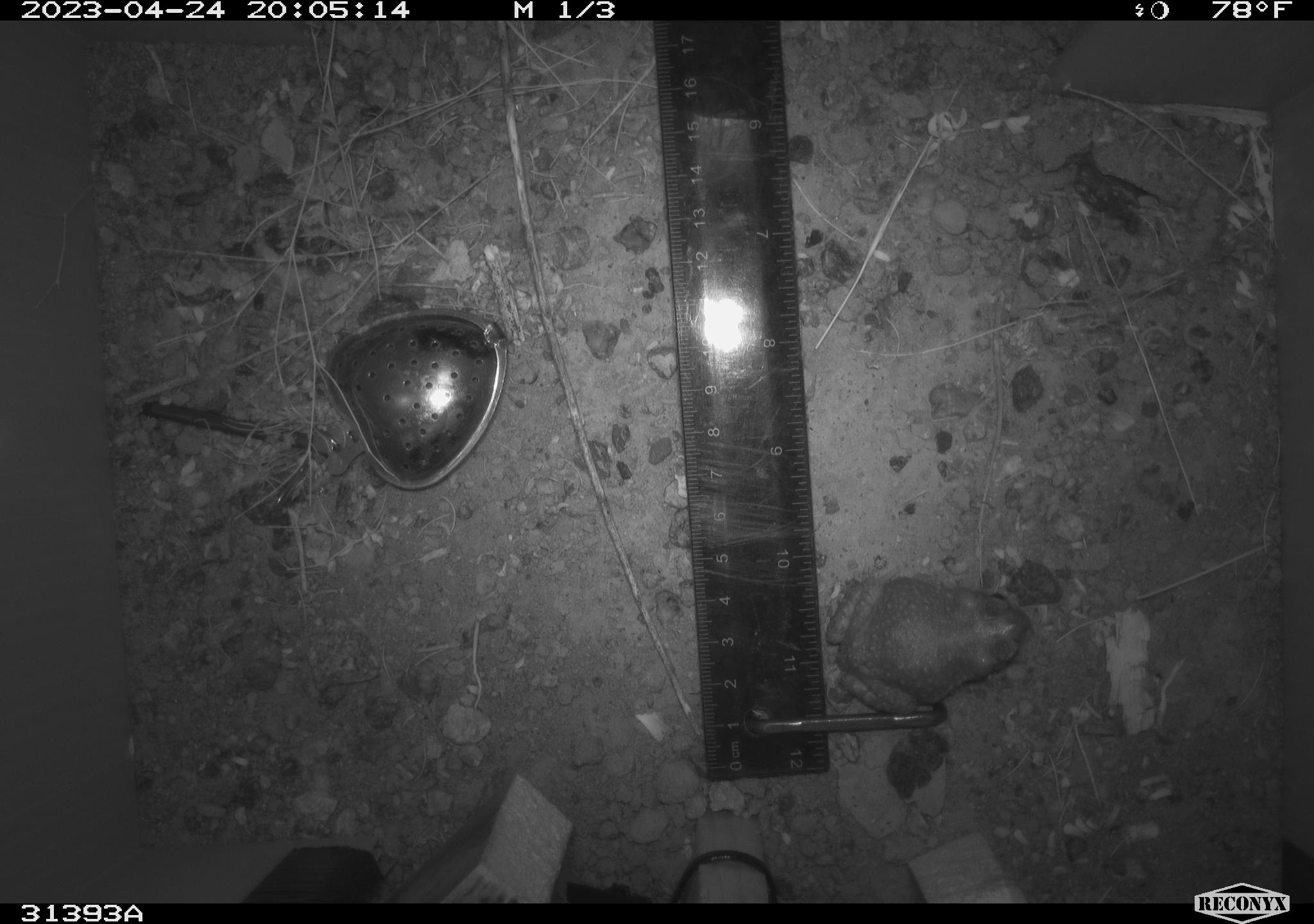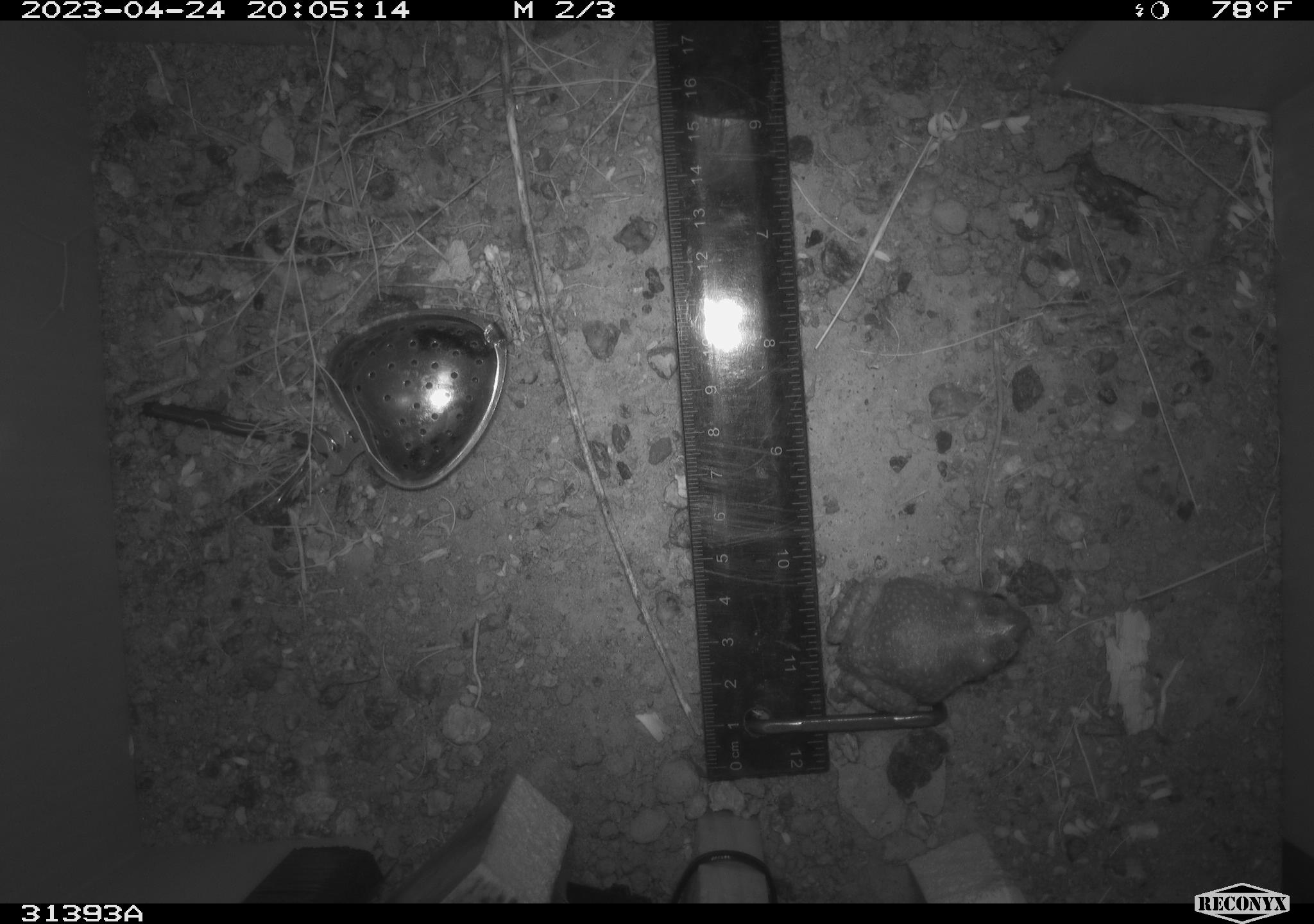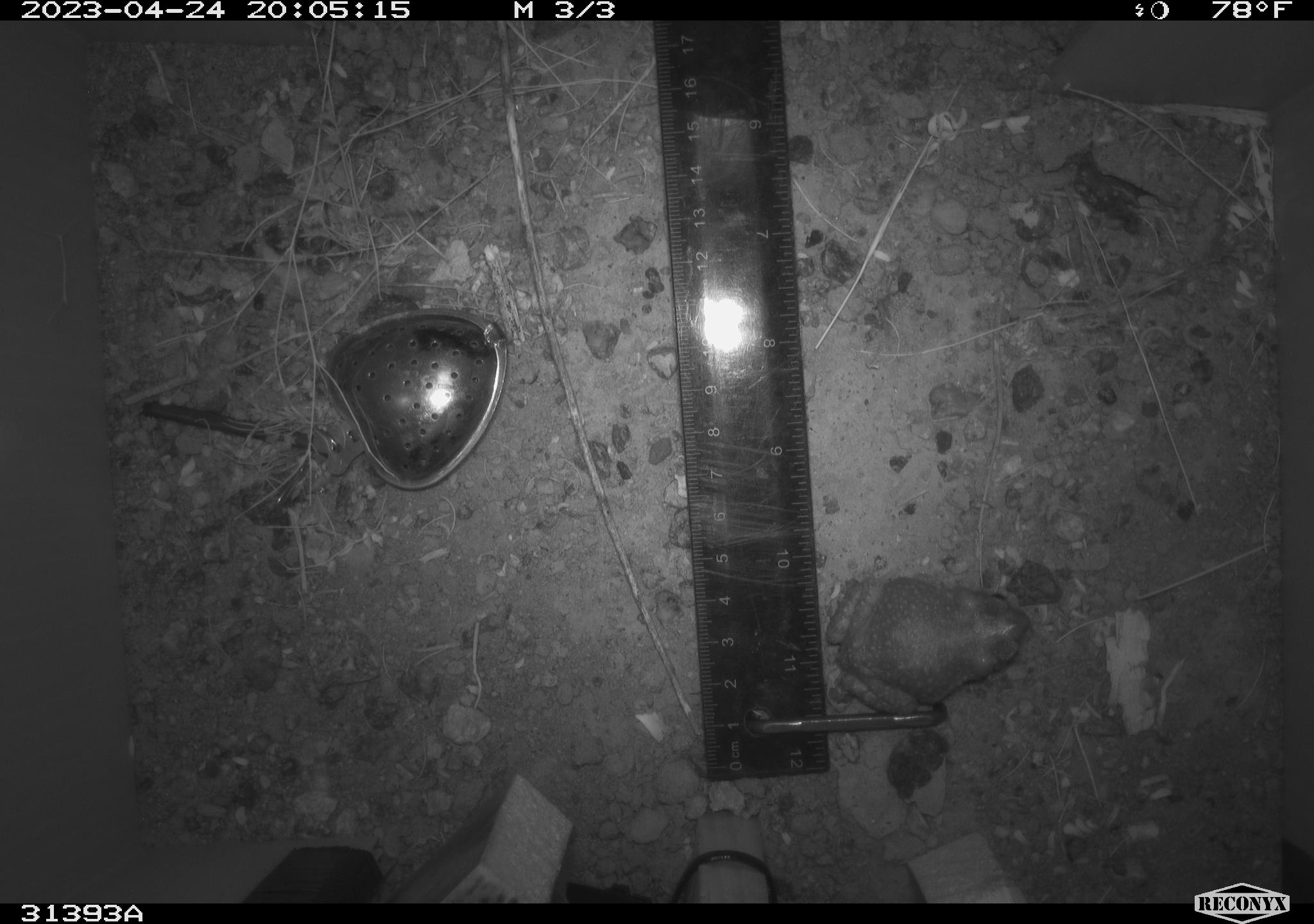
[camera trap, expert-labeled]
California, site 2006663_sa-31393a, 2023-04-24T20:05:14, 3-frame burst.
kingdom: Animalia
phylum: Chordata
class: Amphibia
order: Anura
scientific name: Anura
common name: frogs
Frogs (Anura).